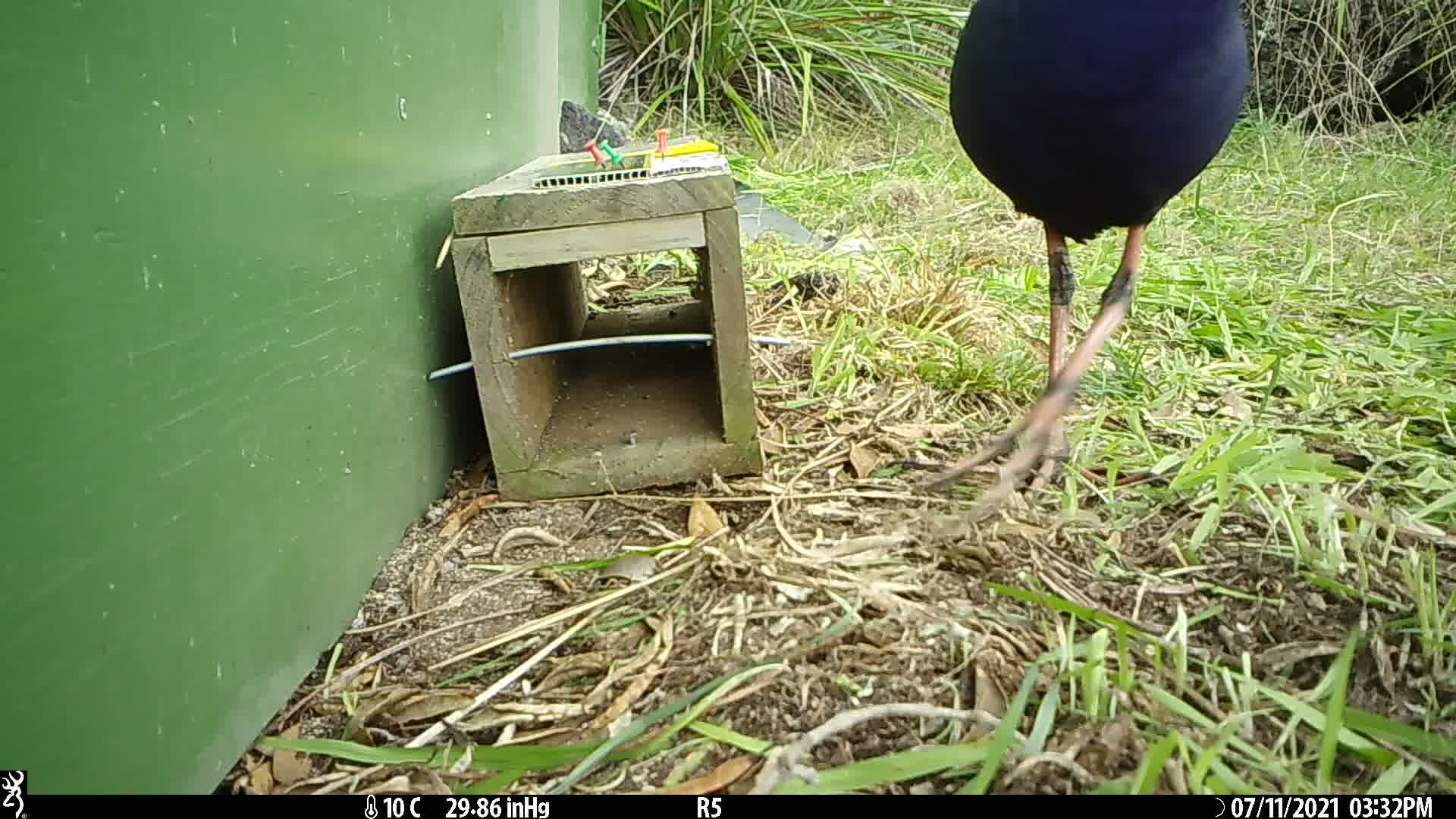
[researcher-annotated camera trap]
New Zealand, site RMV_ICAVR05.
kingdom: Animalia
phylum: Chordata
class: Aves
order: Gruiformes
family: Rallidae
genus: Porphyrio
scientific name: Porphyrio melanotus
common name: australasian swamphen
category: pukeko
Pukeko (australasian swamphen) (Porphyrio melanotus).